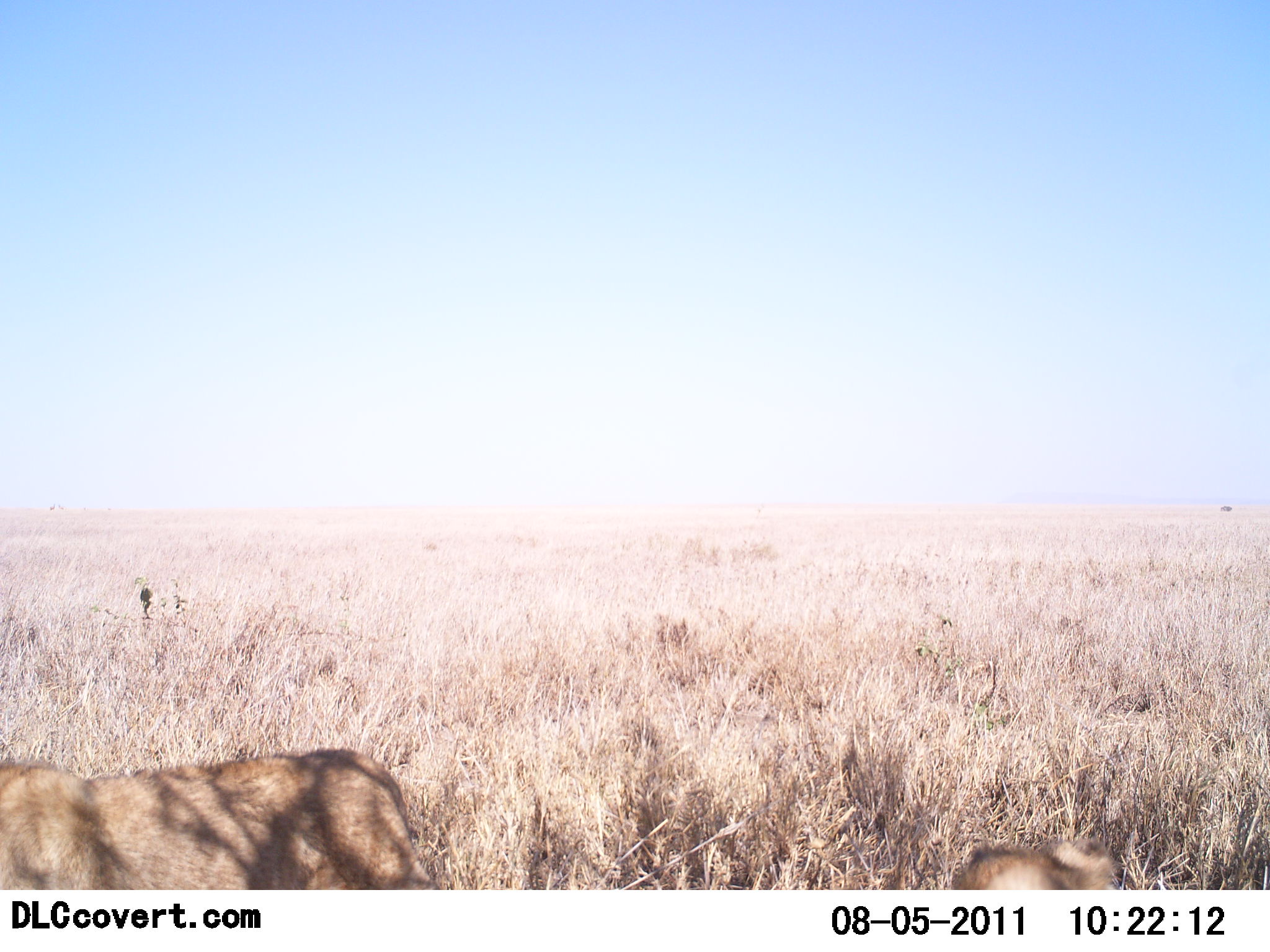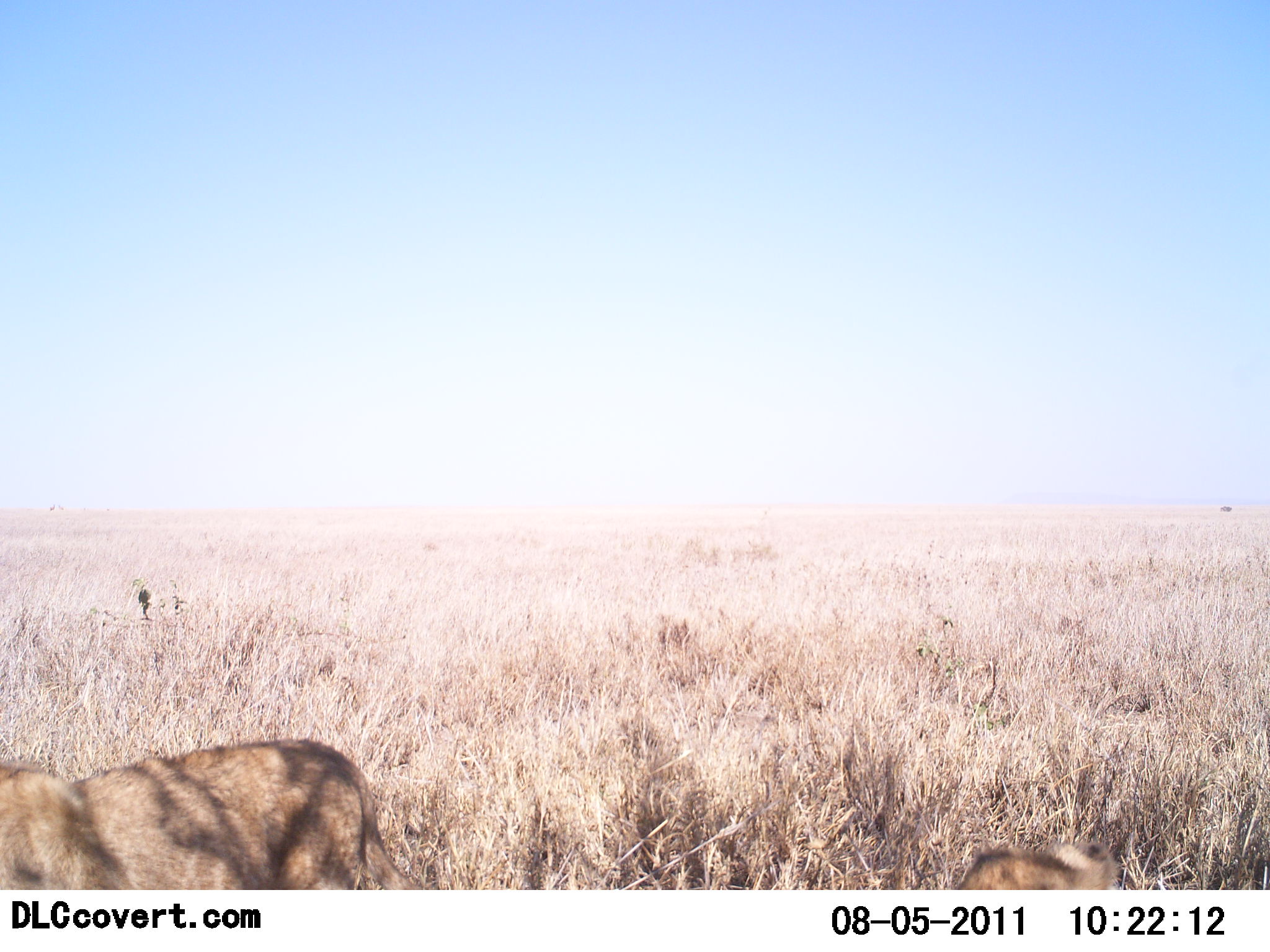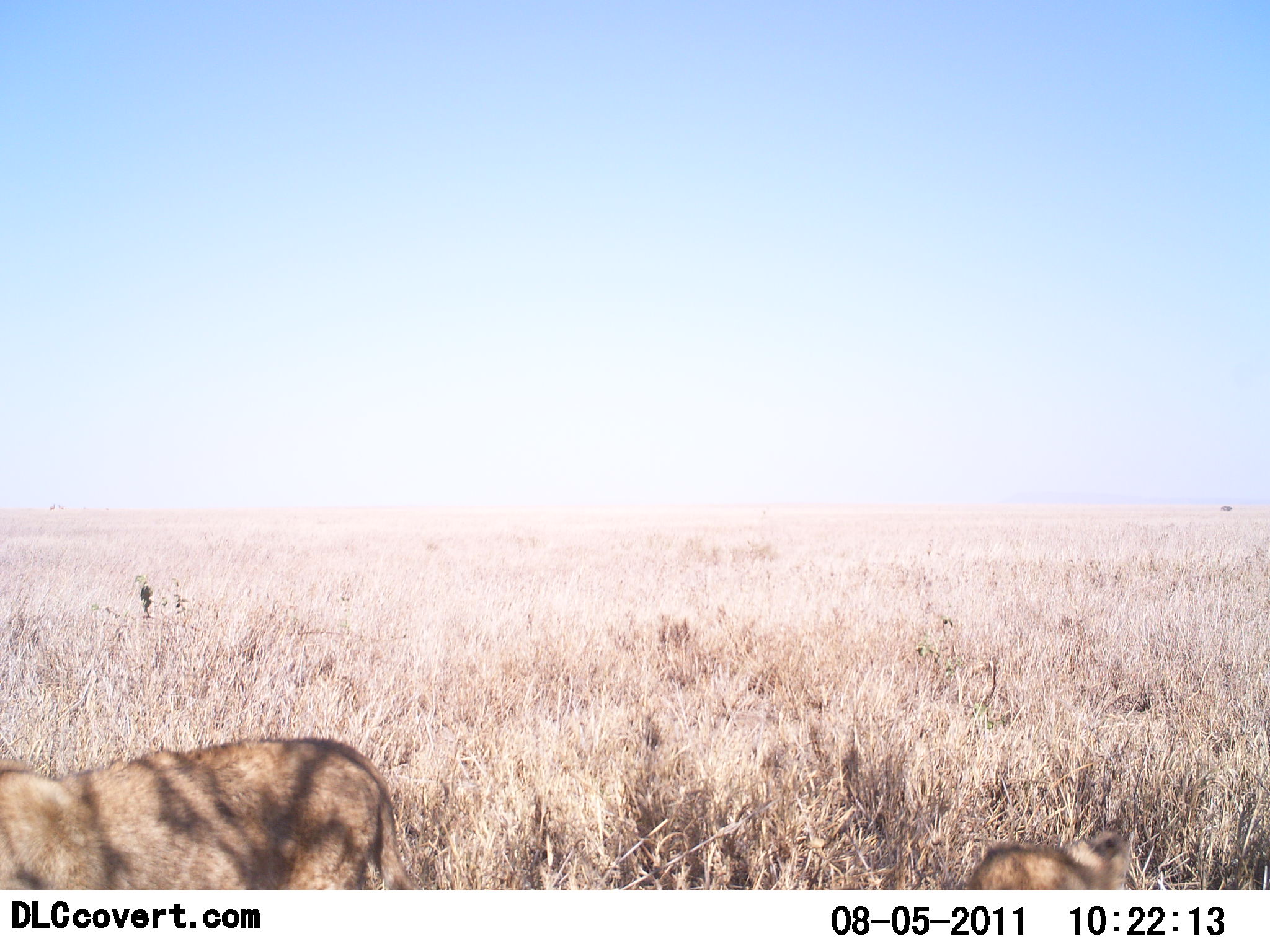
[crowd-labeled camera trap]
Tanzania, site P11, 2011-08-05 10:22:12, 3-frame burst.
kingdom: Animalia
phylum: Chordata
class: Mammalia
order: Carnivora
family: Felidae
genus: Panthera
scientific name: Panthera leo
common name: lion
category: lionfemale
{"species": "lionfemale (lion) (Panthera leo)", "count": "2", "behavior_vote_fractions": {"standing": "58%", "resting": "67%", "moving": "17%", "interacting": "0%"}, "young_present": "8%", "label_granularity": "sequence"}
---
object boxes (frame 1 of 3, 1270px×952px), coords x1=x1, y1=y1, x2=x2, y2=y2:
animal: x1=0, y1=749, x2=465, y2=888; x1=938, y1=835, x2=1126, y2=889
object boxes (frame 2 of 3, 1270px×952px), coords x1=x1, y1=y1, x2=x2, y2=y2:
animal: x1=0, y1=739, x2=421, y2=890; x1=954, y1=835, x2=1118, y2=891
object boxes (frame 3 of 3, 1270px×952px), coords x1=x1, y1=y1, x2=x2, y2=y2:
animal: x1=0, y1=739, x2=419, y2=887; x1=967, y1=833, x2=1129, y2=889